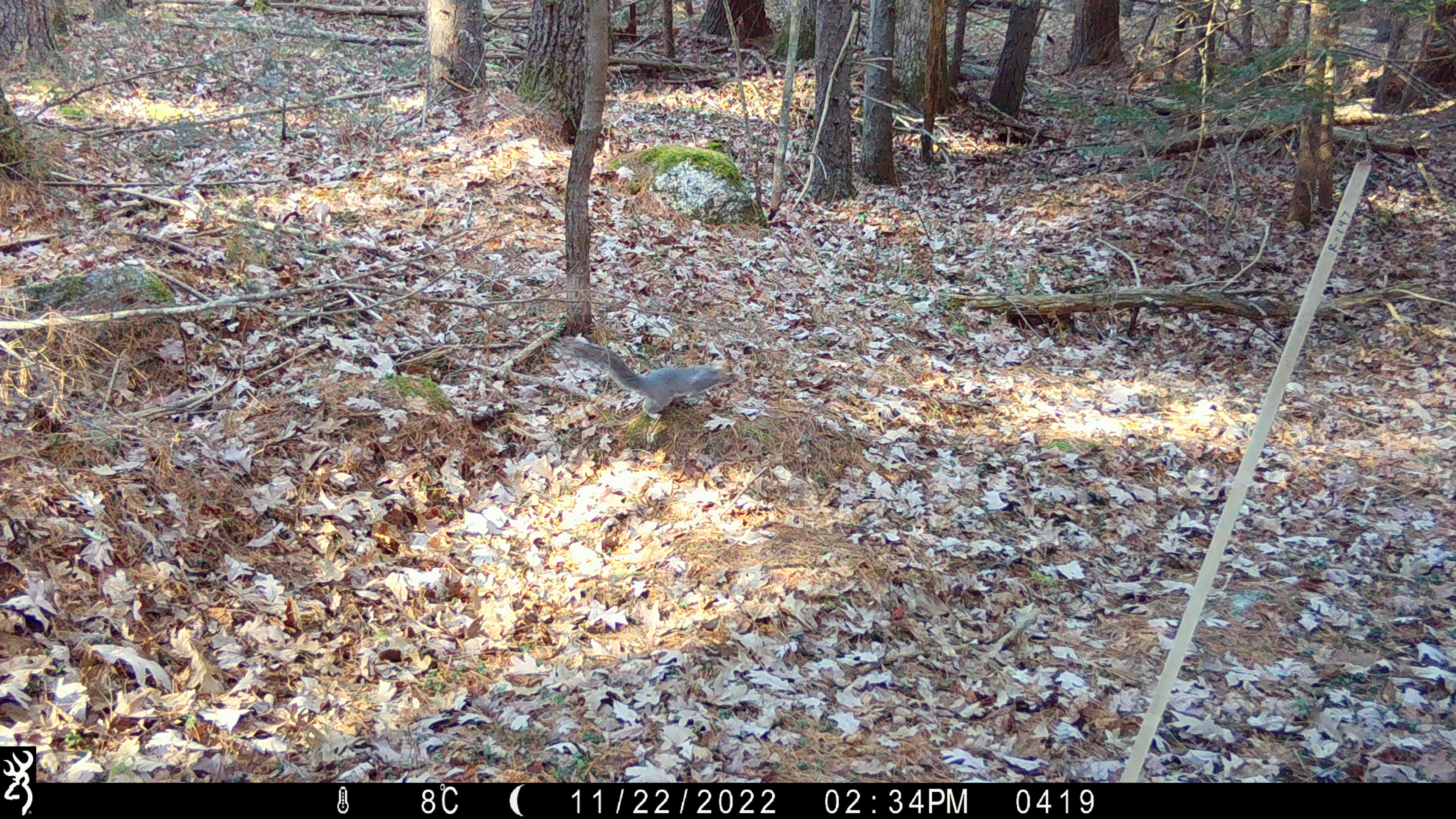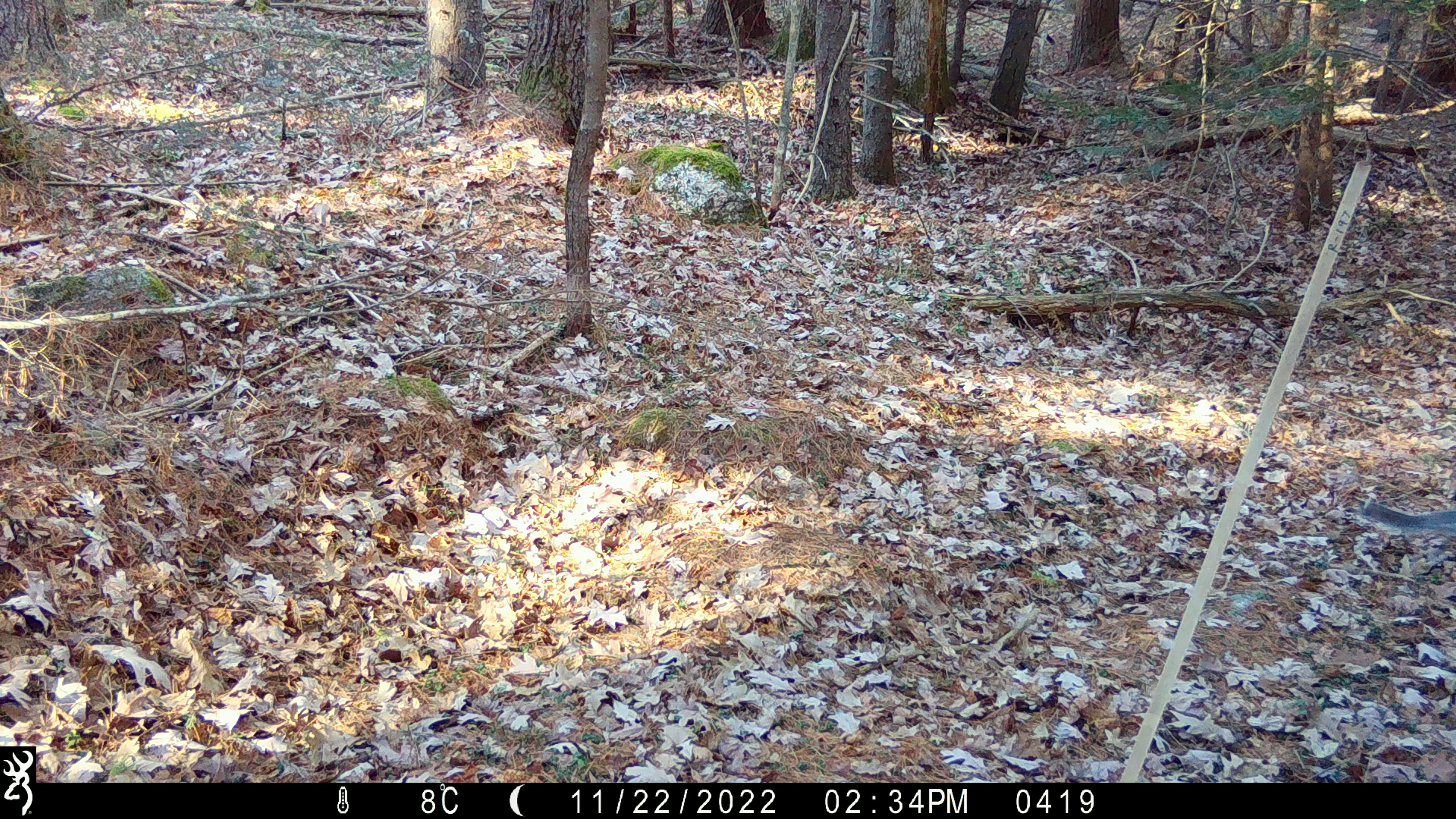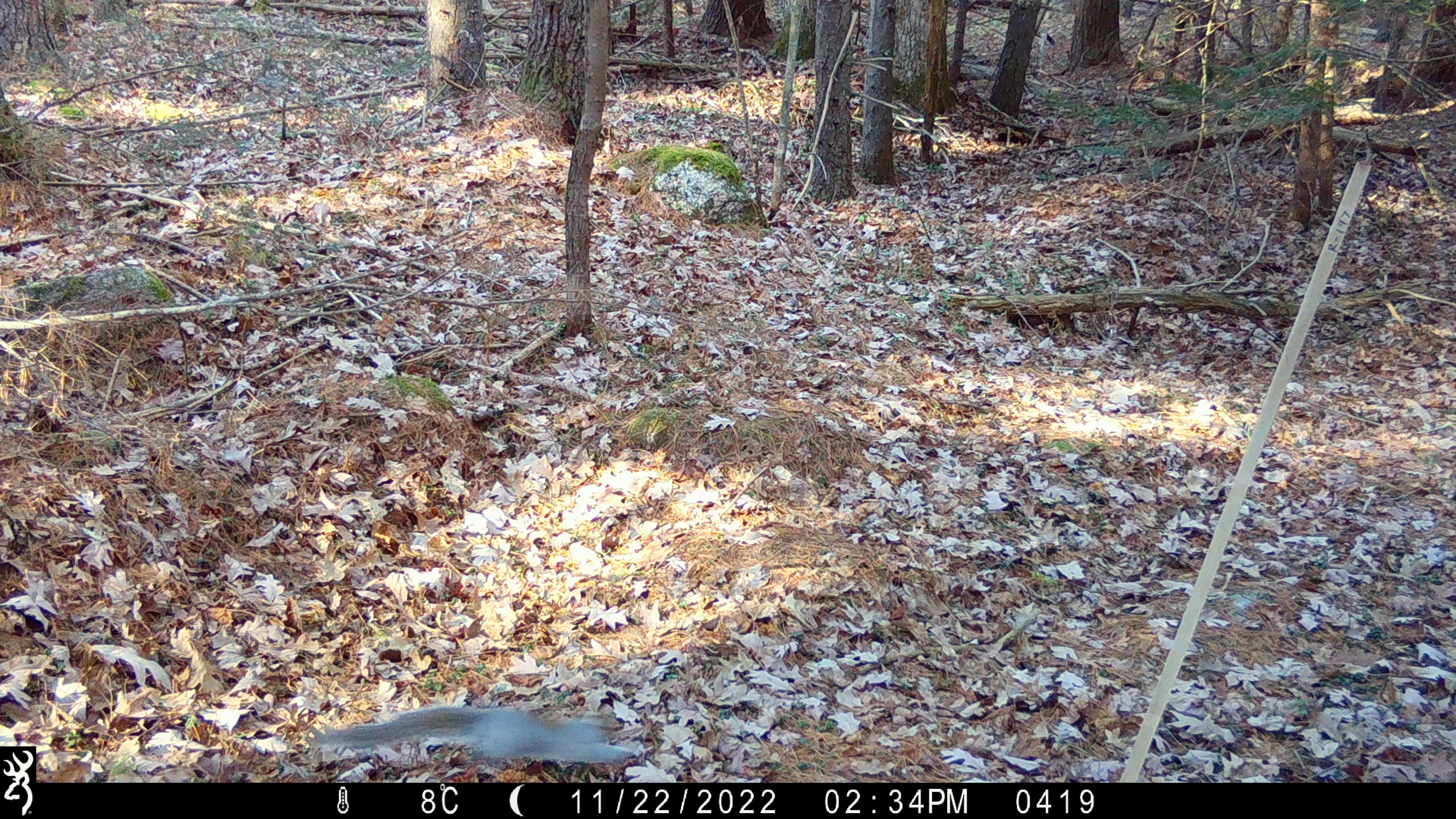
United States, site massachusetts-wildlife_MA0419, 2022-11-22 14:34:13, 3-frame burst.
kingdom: Animalia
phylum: Chordata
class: Mammalia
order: Rodentia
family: Sciuridae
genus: Sciurus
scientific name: Sciurus carolinensis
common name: gray squirrel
Gray squirrel (Sciurus carolinensis).